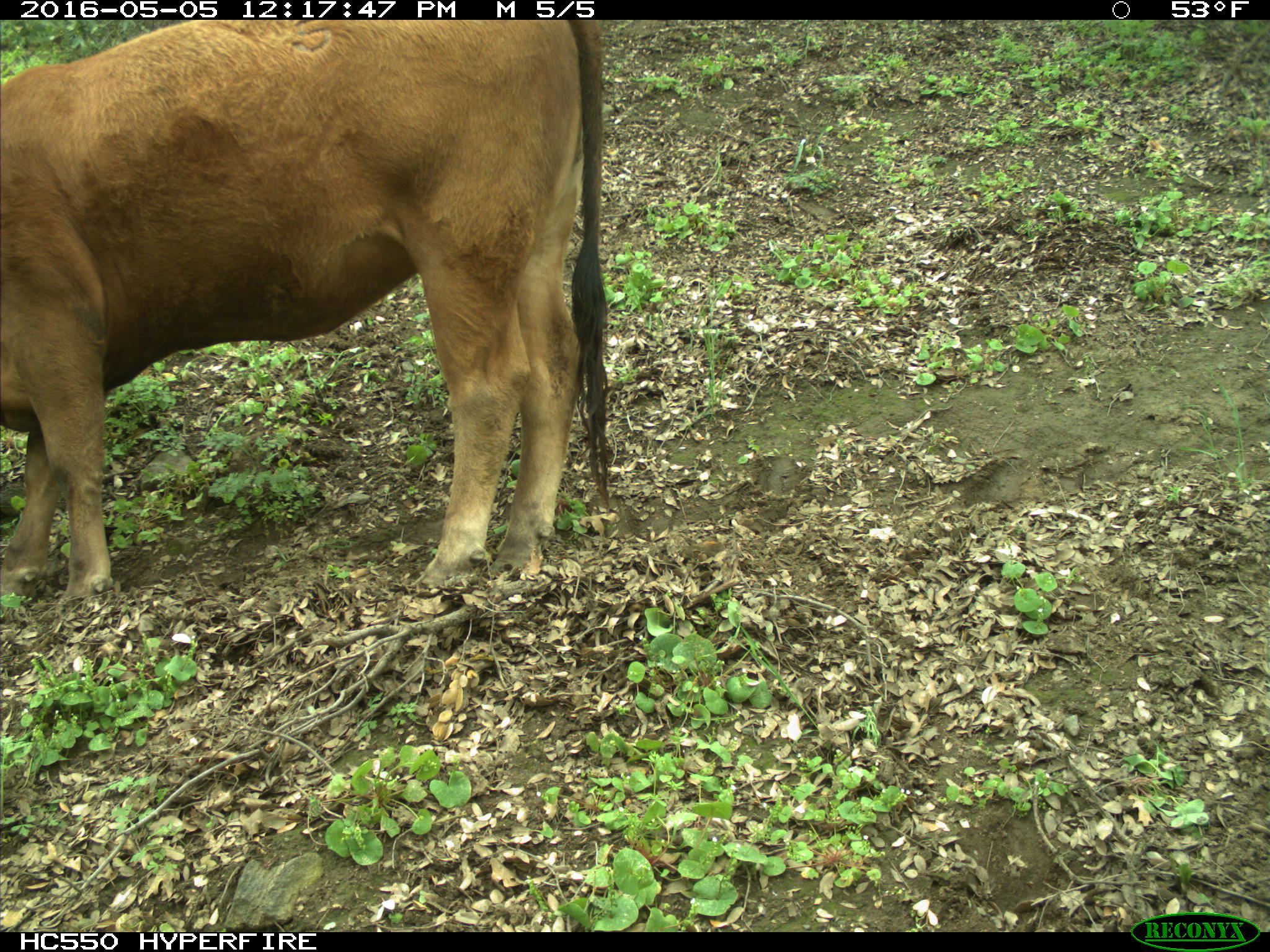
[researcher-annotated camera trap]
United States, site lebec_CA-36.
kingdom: Animalia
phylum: Chordata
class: Mammalia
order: Artiodactyla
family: Bovidae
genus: Bos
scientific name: Bos taurus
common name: domestic cow